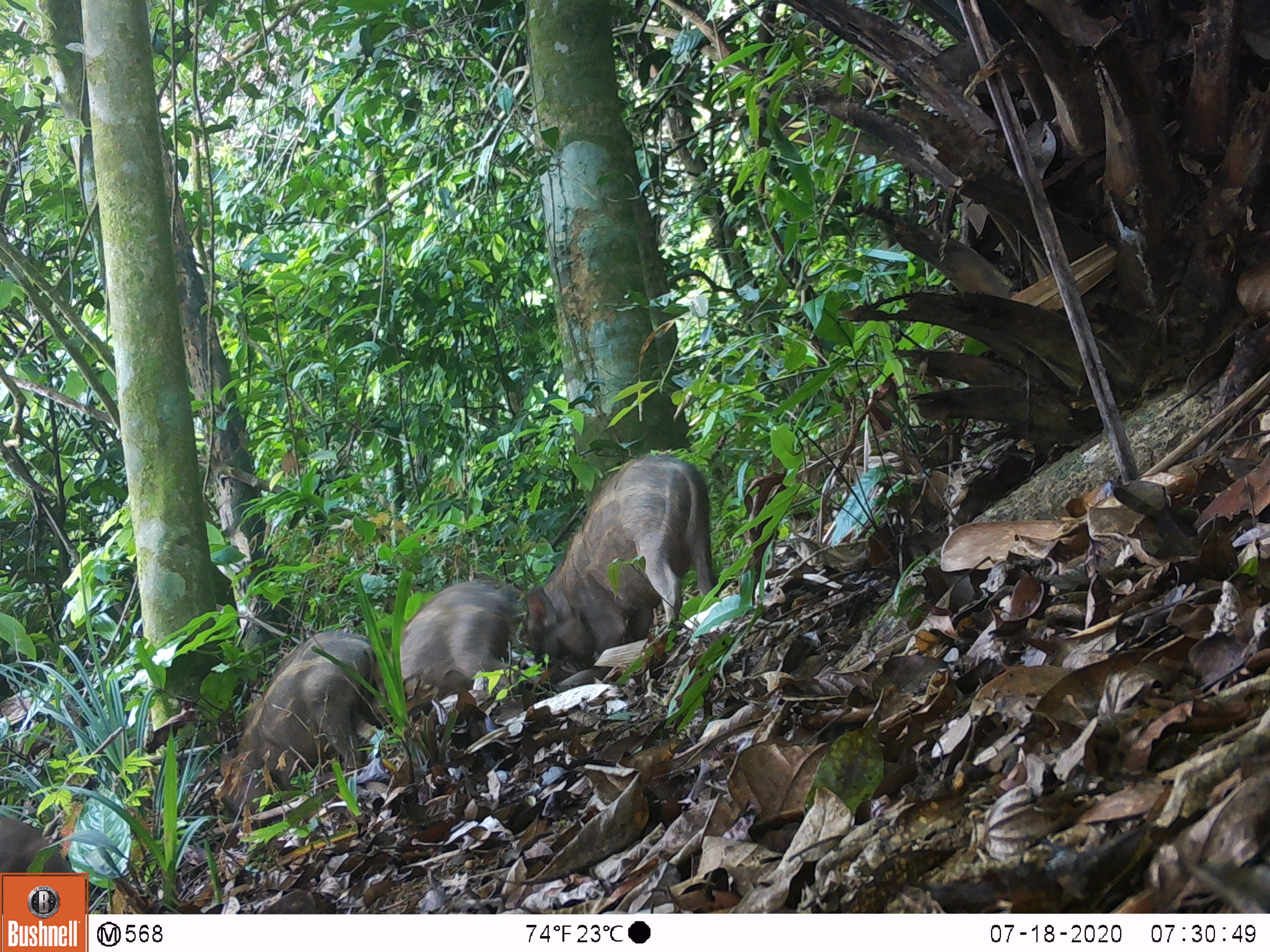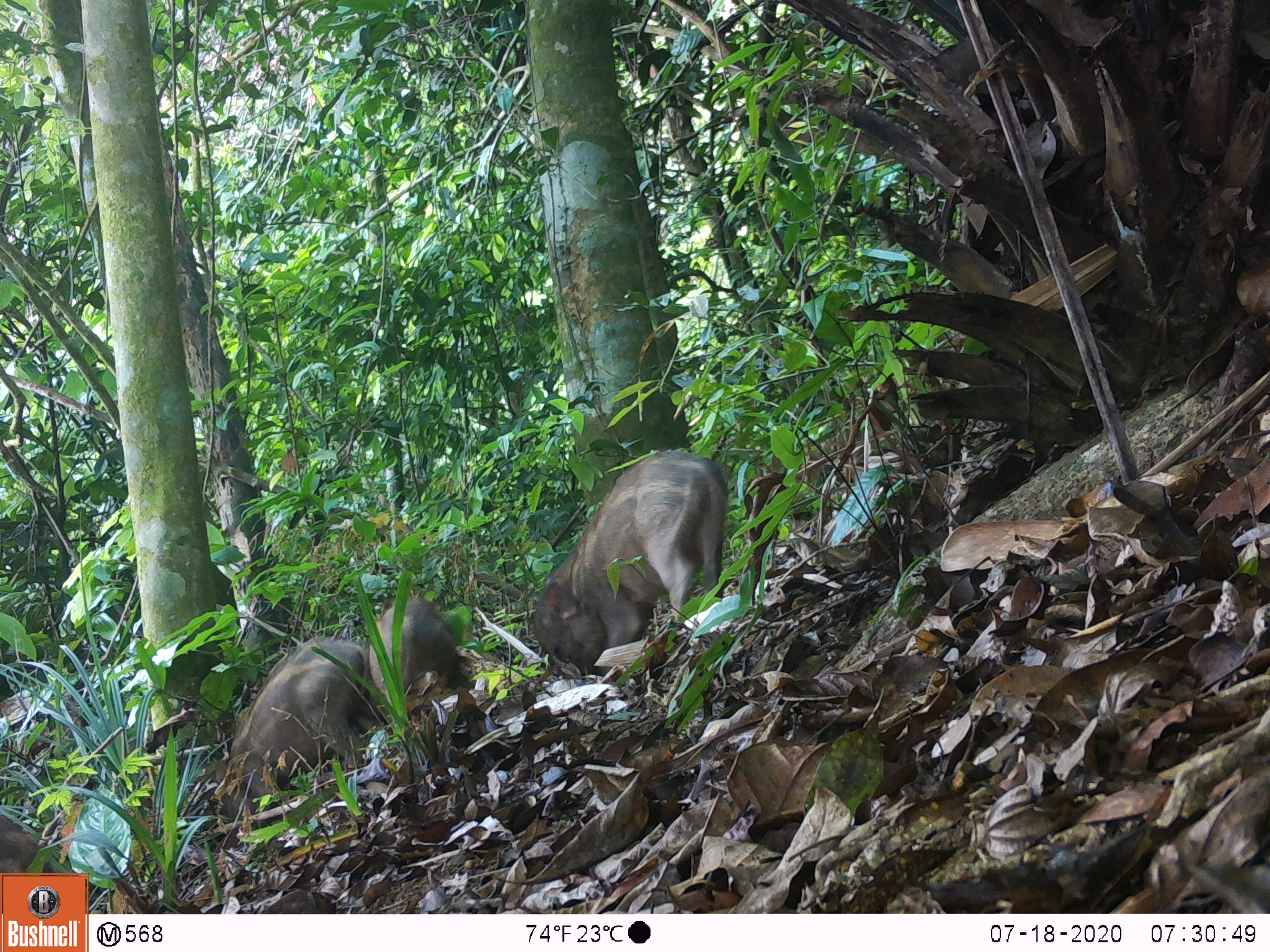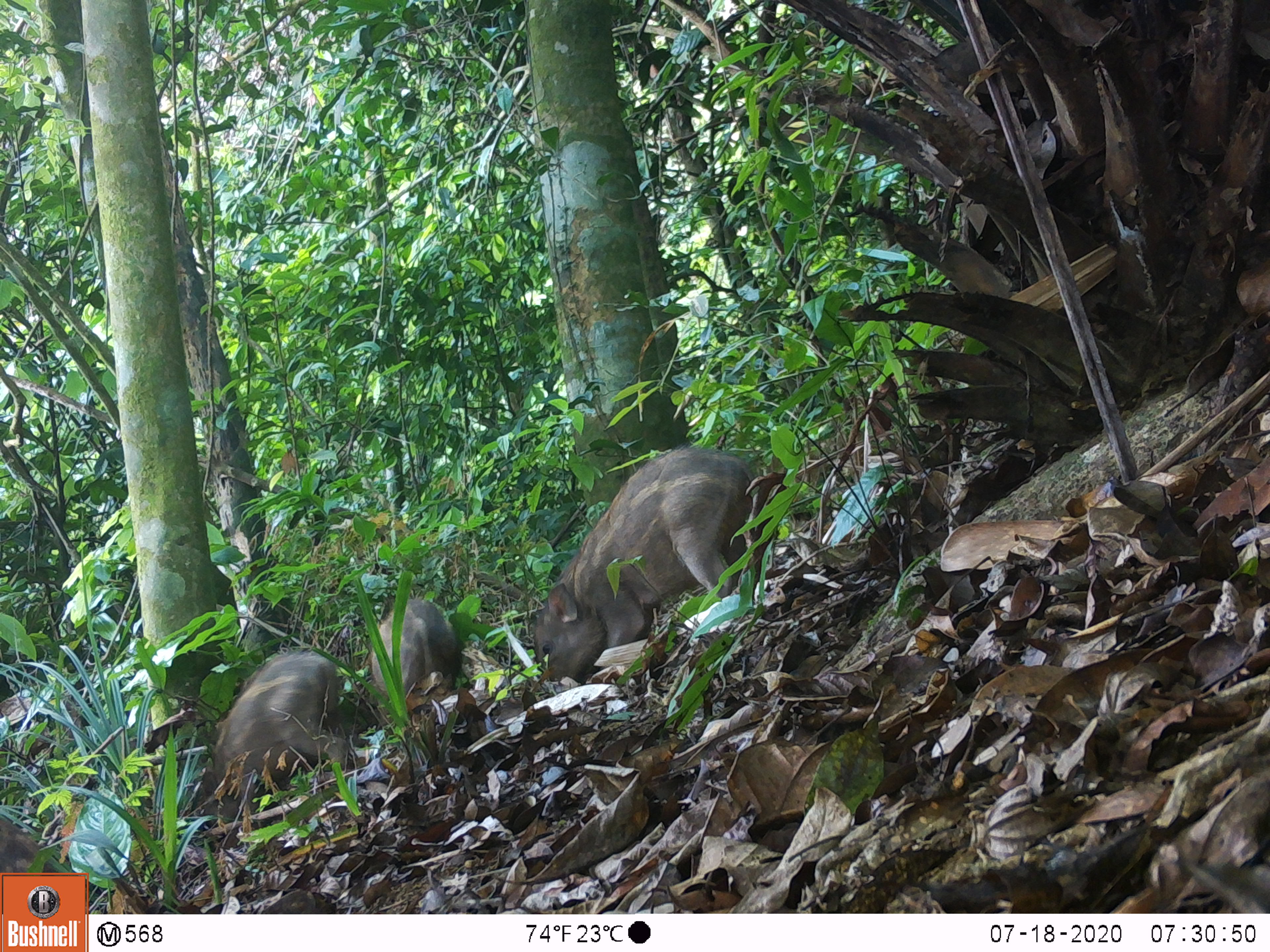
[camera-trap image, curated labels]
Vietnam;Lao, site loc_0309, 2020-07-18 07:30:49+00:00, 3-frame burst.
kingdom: Animalia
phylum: Chordata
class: Mammalia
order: Artiodactyla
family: Suidae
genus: Sus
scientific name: Sus scrofa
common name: eurasian wild pig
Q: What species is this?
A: Eurasian wild pig (Sus scrofa).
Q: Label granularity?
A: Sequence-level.